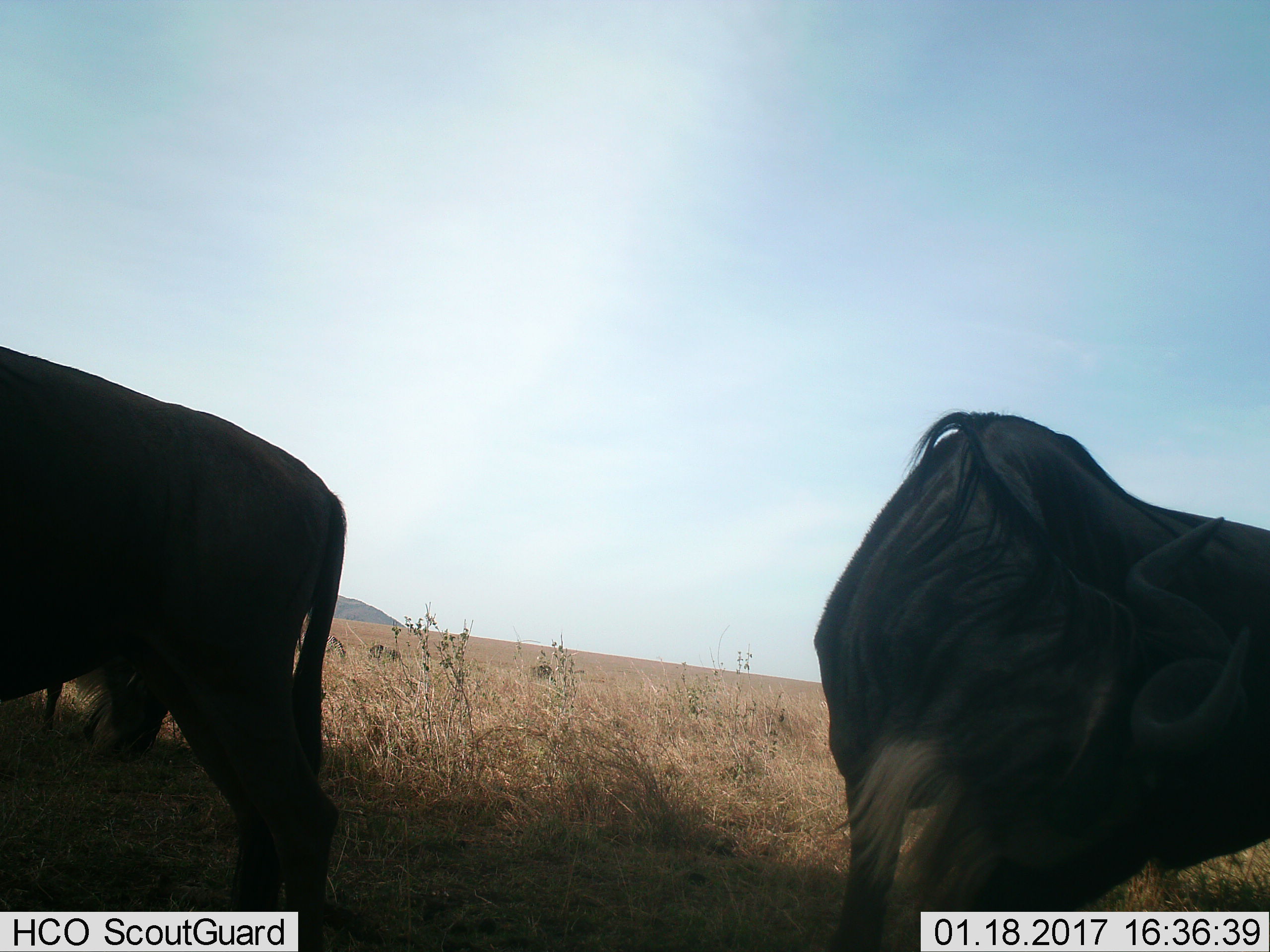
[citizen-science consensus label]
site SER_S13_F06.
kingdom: Animalia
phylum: Chordata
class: Mammalia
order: Artiodactyla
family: Bovidae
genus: Connochaetes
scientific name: Connochaetes taurinus taurinus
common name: blue wildebeest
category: wildebeestblue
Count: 2.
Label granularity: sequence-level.